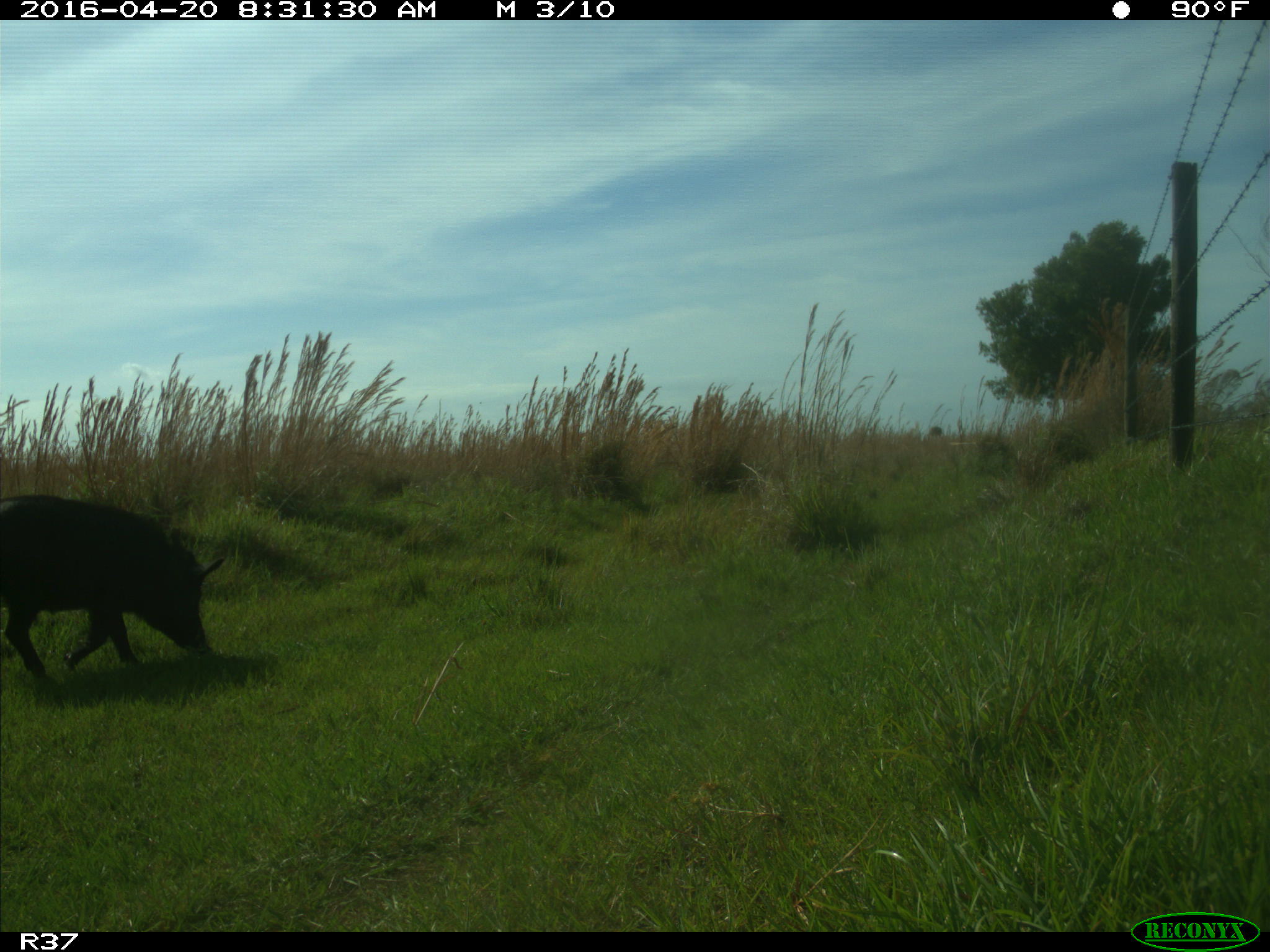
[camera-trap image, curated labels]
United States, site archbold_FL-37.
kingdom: Animalia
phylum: Chordata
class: Mammalia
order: Artiodactyla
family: Suidae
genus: Sus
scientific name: Sus scrofa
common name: wild boar